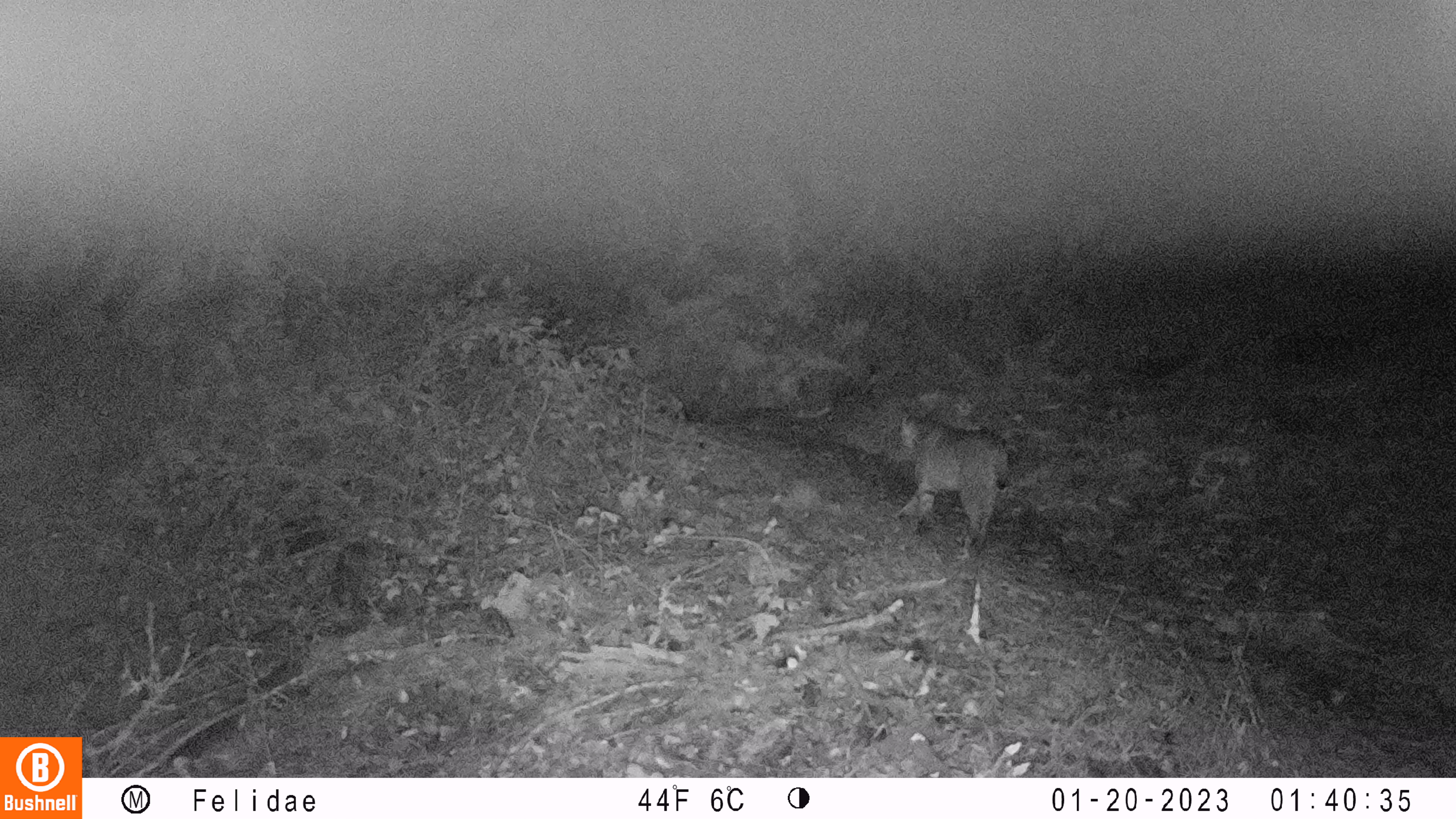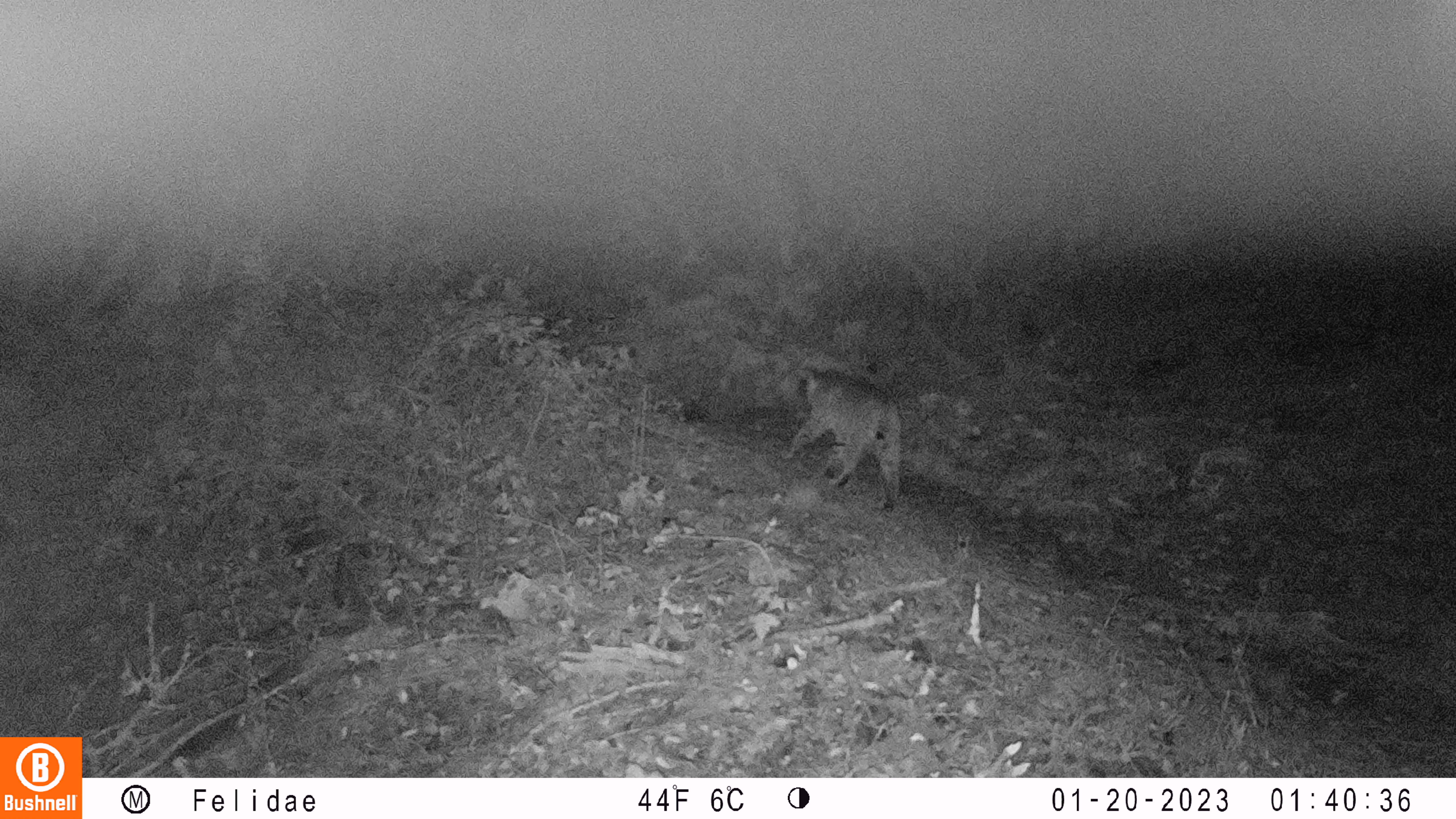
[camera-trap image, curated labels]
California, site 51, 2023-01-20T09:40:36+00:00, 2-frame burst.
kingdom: Animalia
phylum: Chordata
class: Mammalia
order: Carnivora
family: Felidae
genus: Lynx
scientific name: Lynx rufus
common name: bobcat